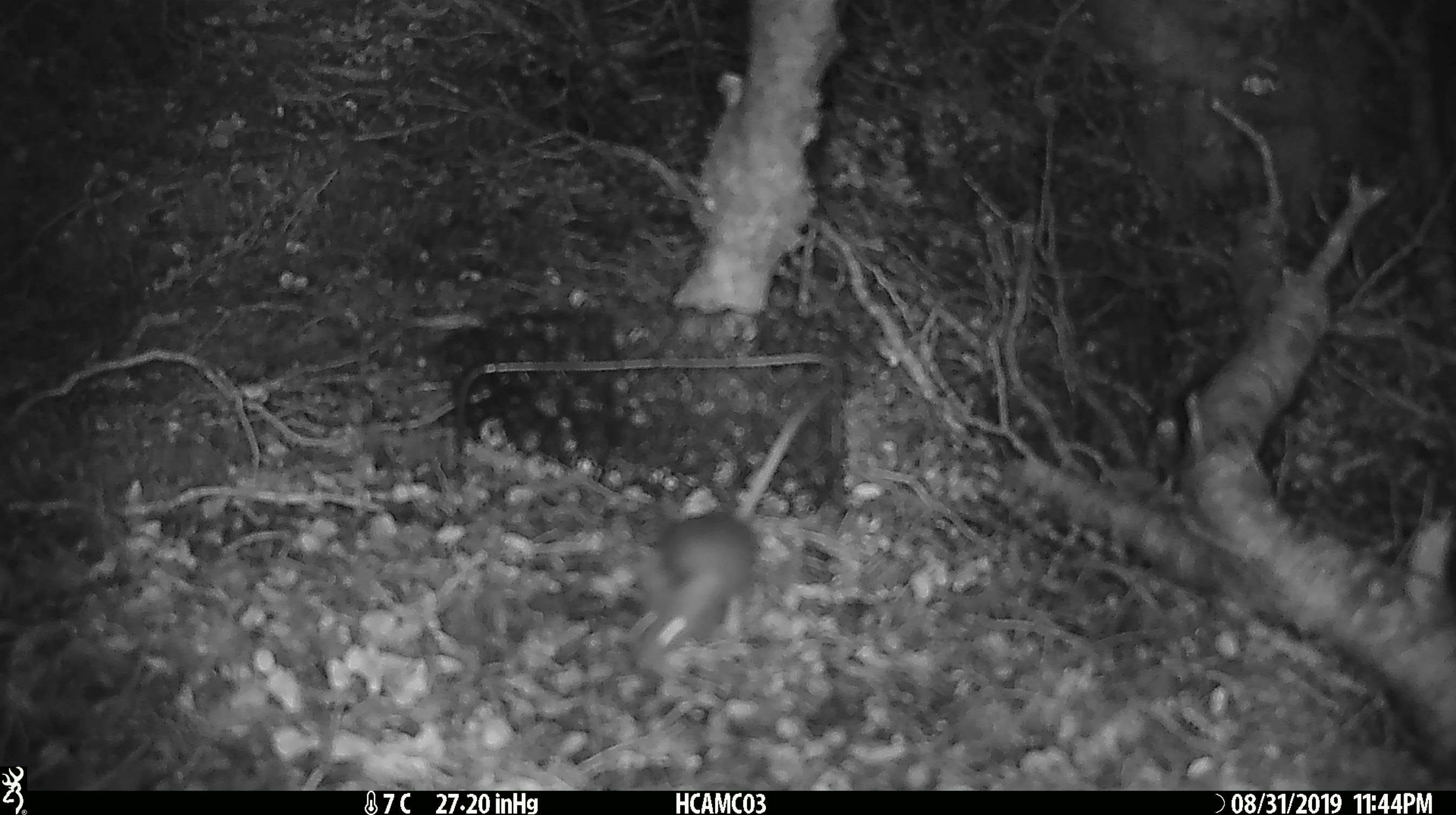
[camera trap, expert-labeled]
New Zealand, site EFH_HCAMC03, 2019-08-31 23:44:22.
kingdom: Animalia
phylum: Chordata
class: Mammalia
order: Rodentia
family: Muridae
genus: Mus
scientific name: Mus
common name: mouse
Mouse (Mus).